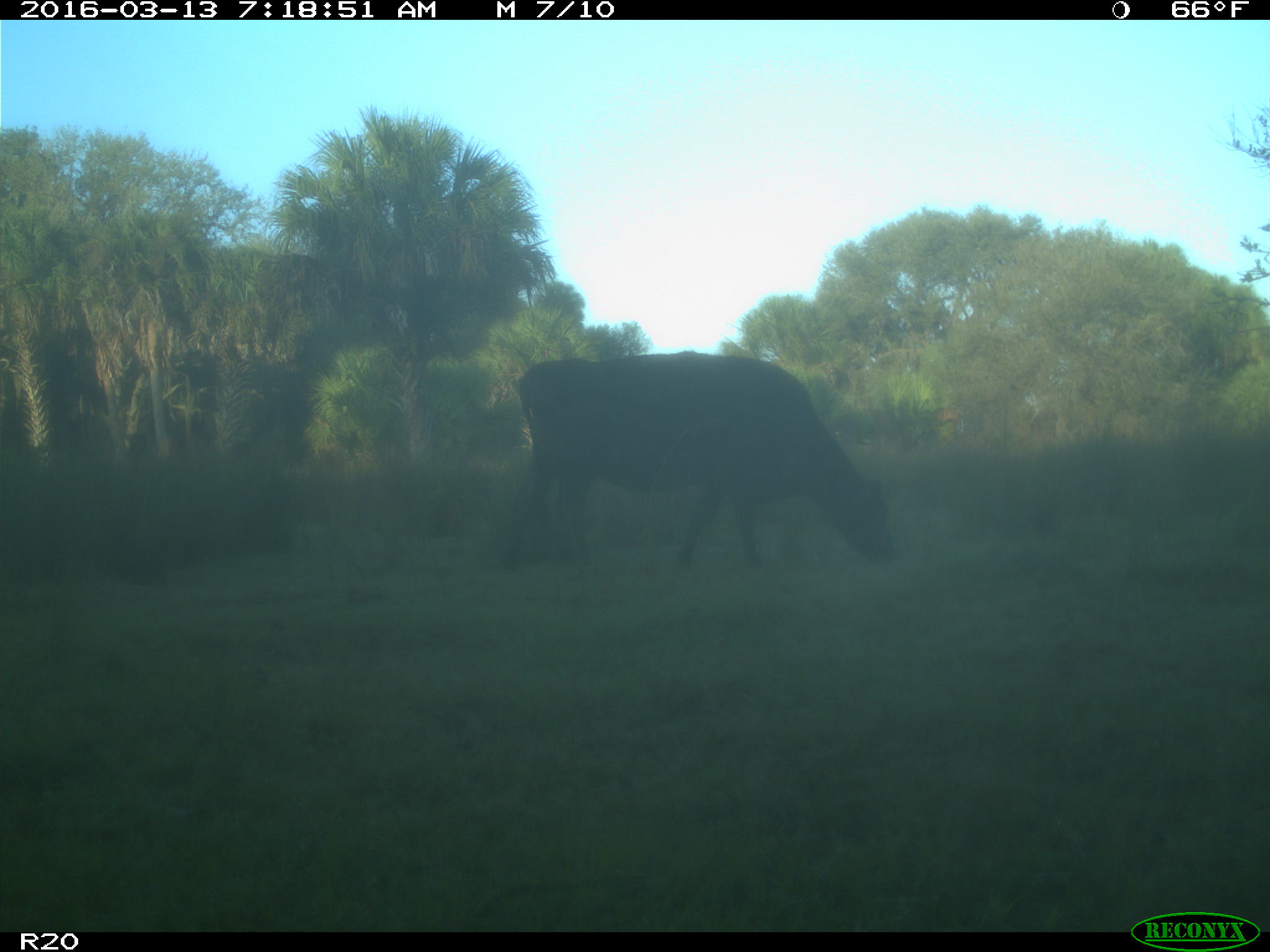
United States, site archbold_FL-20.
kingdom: Animalia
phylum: Chordata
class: Mammalia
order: Artiodactyla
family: Bovidae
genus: Bos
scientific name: Bos taurus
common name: domestic cow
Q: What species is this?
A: Bos taurus (domestic cow).